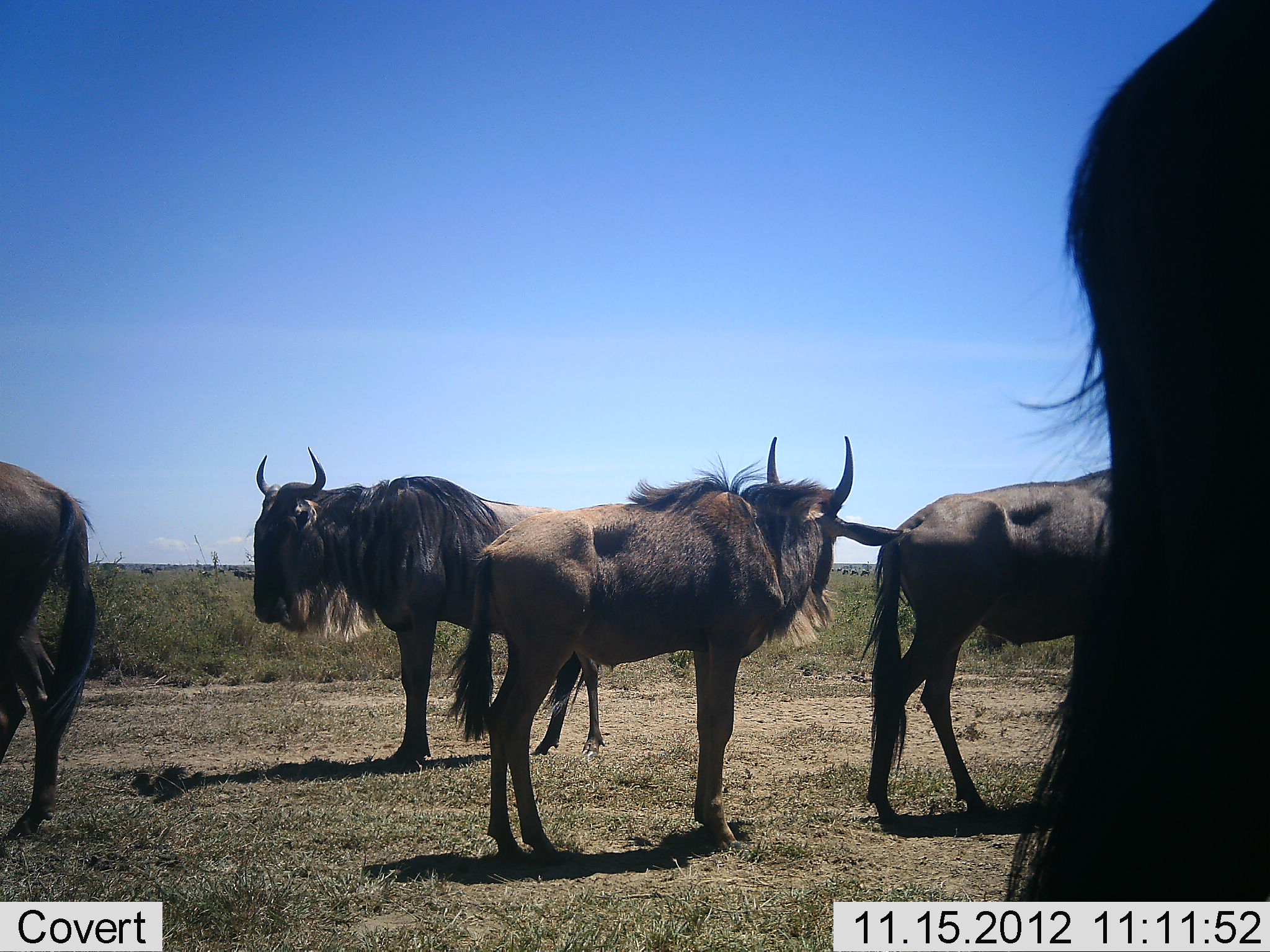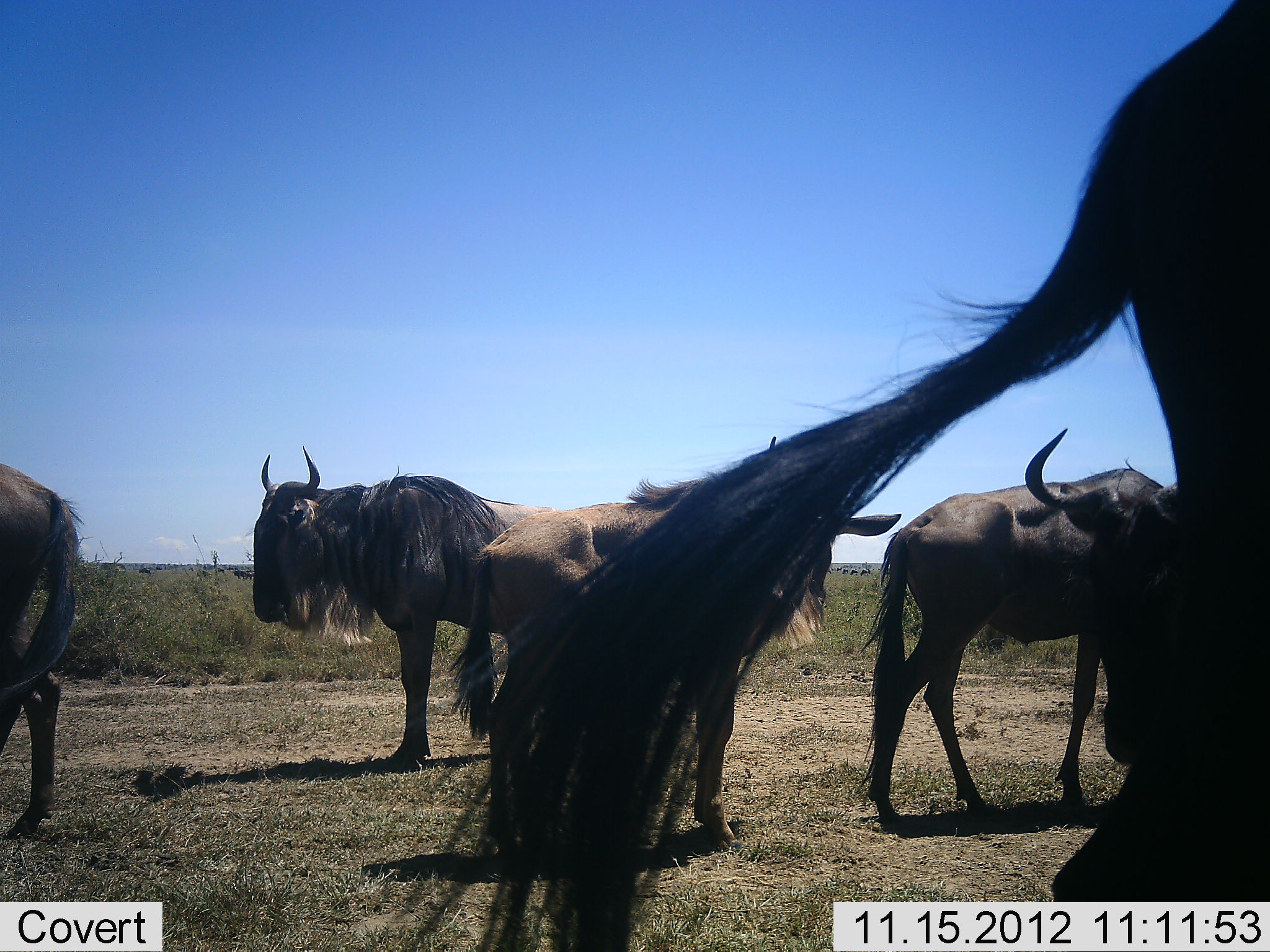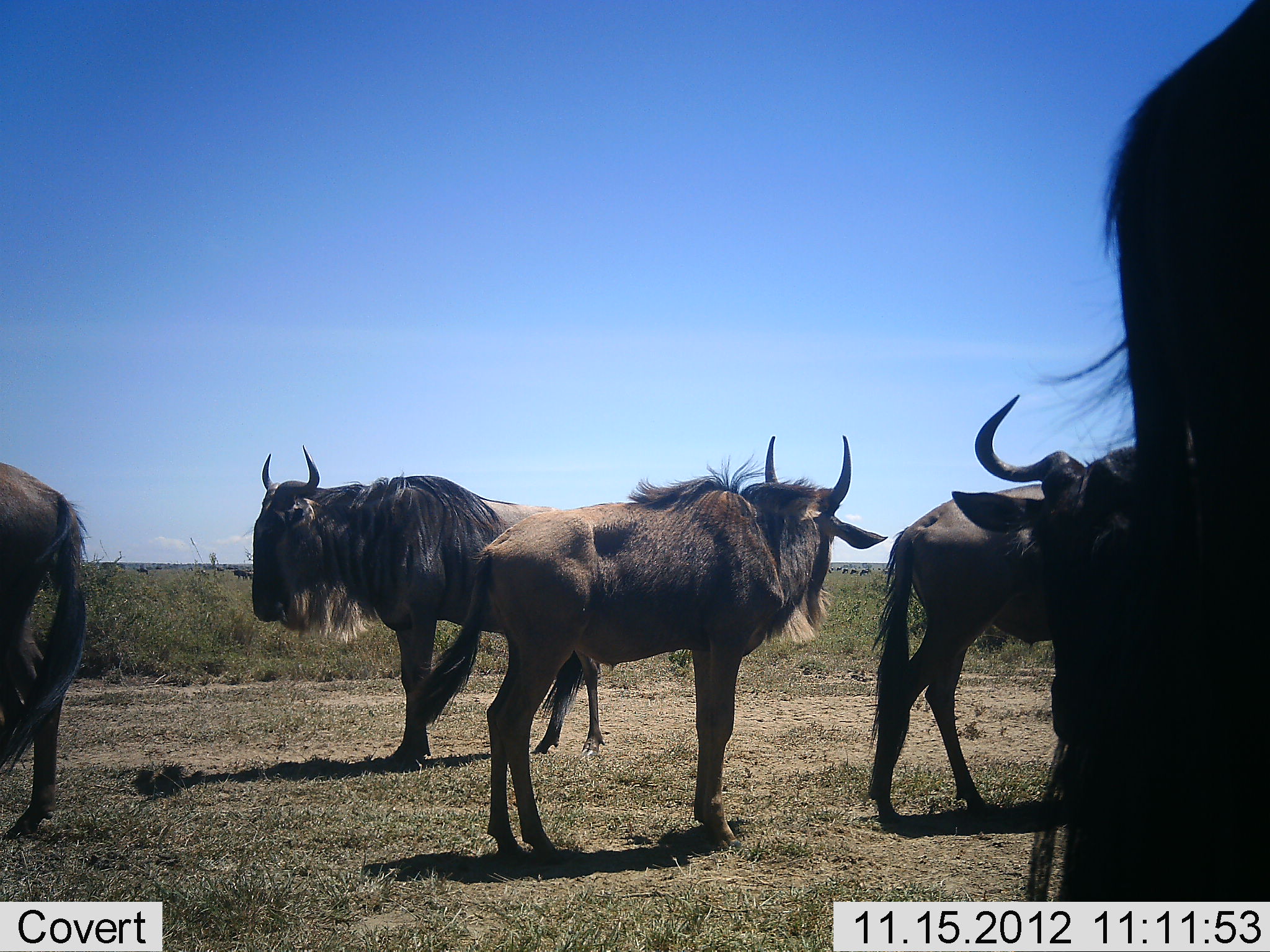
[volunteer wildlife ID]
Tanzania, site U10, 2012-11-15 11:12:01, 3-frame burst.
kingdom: Animalia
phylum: Chordata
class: Mammalia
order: Artiodactyla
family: Bovidae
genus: Connochaetes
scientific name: Connochaetes taurinus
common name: blue wildebeest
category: wildebeest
Wildebeest (blue wildebeest) (Connochaetes taurinus), count 6. Behavior (volunteer vote fractions): standing 90%, resting 20%, moving 20%, interacting 0%. Young present (vote fraction): 10%. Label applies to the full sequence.